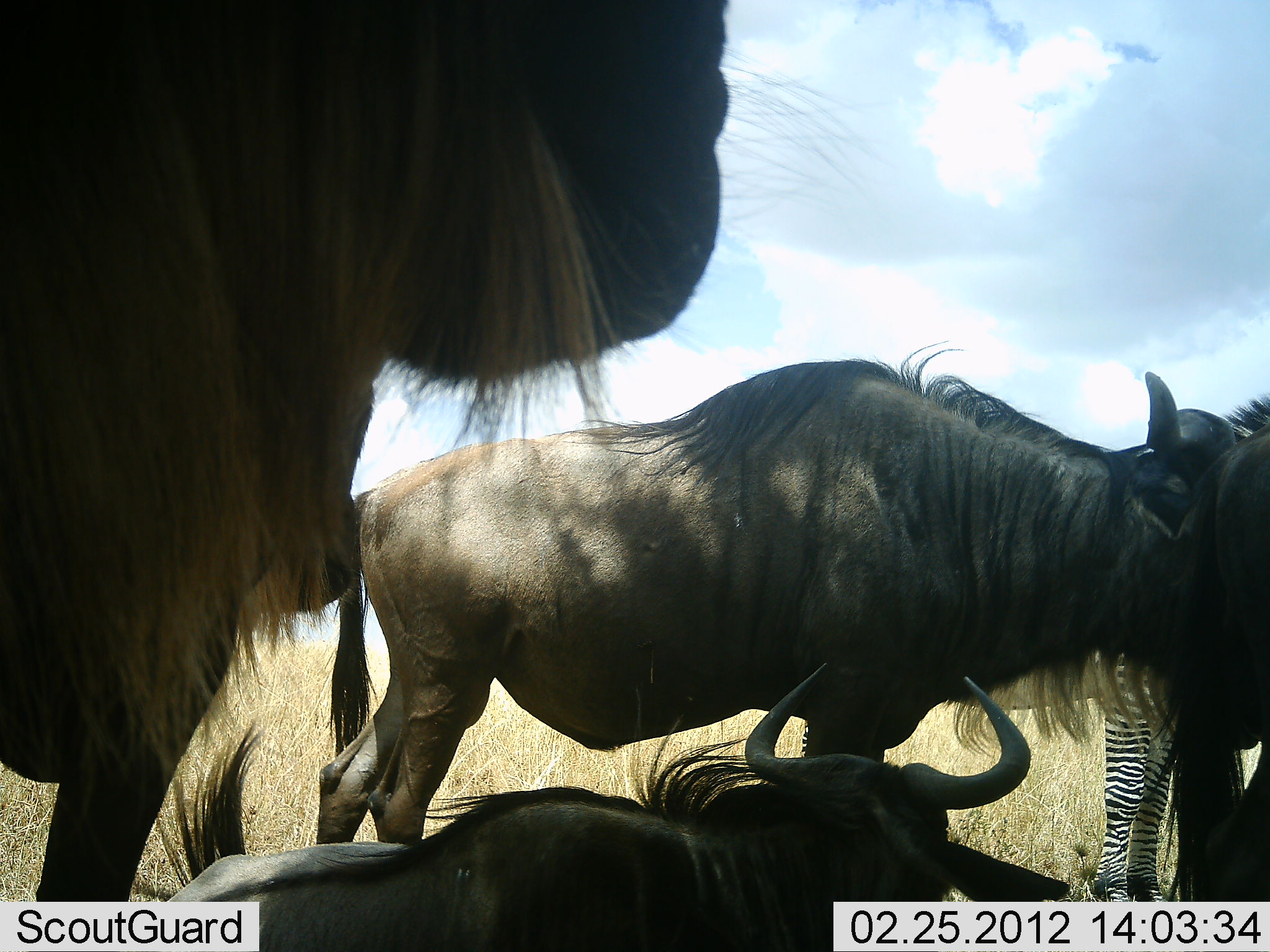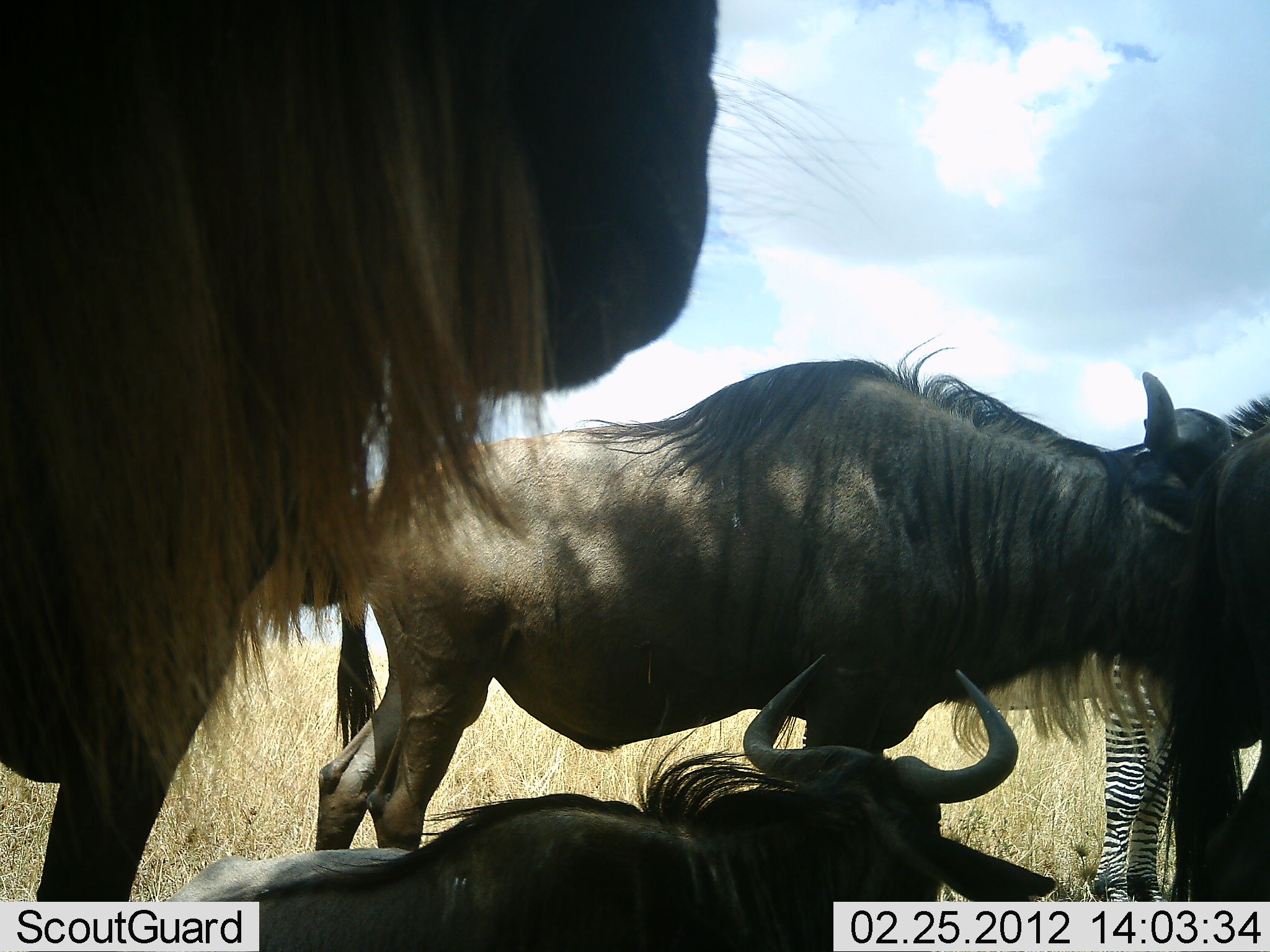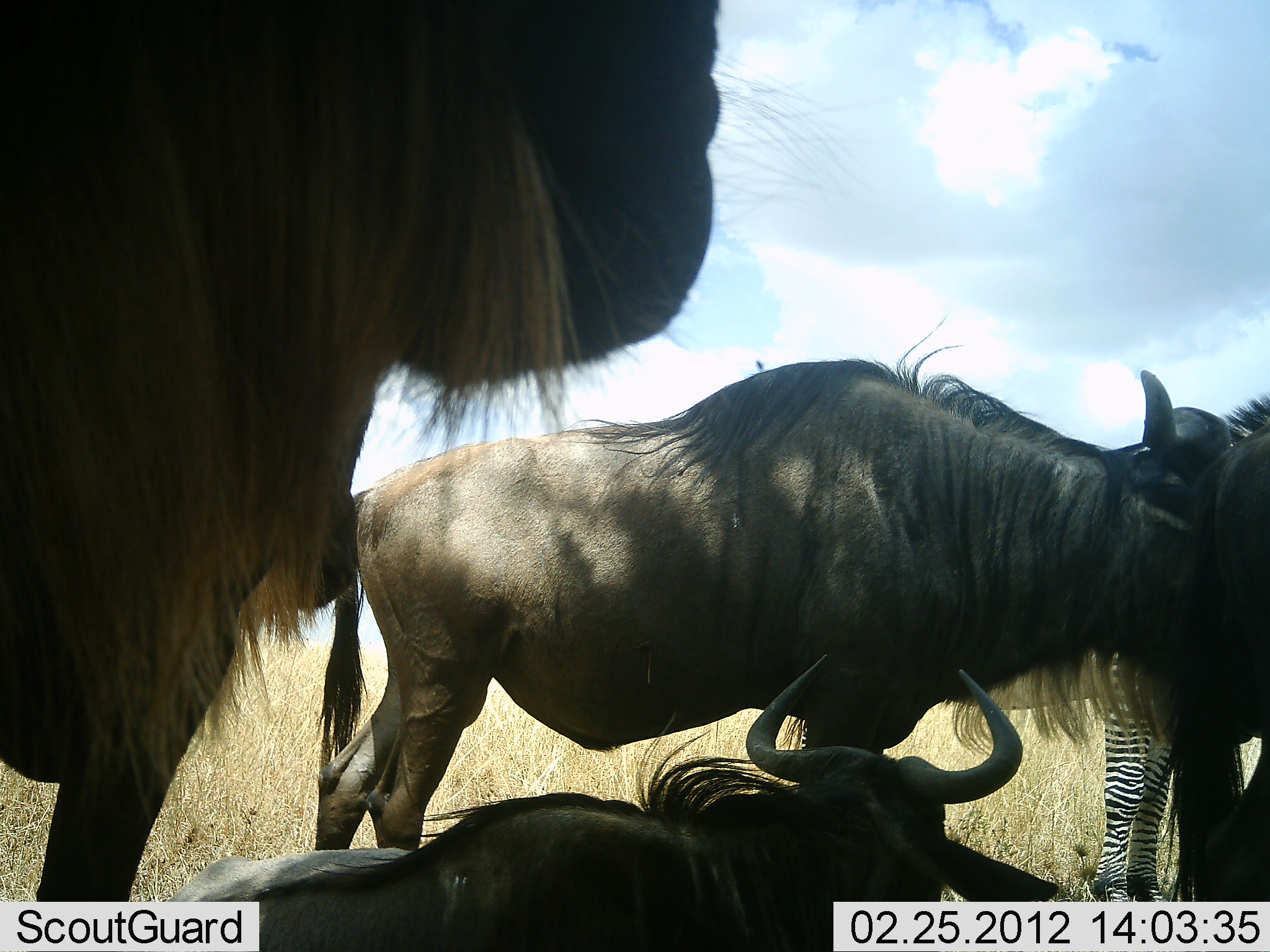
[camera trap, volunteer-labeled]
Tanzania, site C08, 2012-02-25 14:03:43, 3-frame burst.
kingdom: Animalia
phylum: Chordata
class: Mammalia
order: Artiodactyla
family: Bovidae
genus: Connochaetes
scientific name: Connochaetes taurinus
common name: blue wildebeest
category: wildebeest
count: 4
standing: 94%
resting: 83%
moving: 11%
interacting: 0%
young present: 0%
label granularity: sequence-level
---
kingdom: Animalia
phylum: Chordata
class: Mammalia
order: Perissodactyla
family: Equidae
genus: Equus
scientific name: Equus quagga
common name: plains zebra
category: zebra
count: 1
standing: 100%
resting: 0%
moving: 0%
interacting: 0%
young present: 0%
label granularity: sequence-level